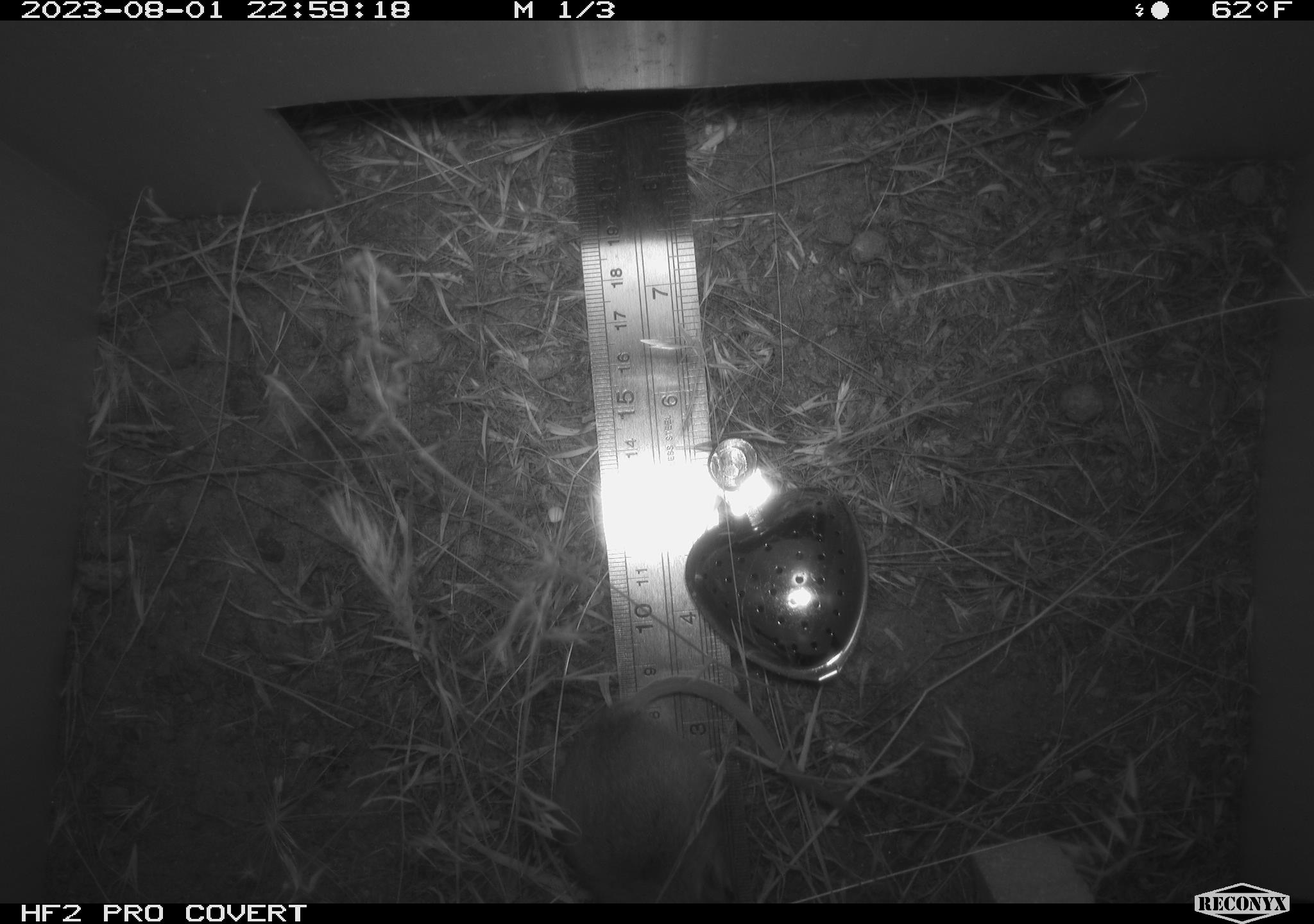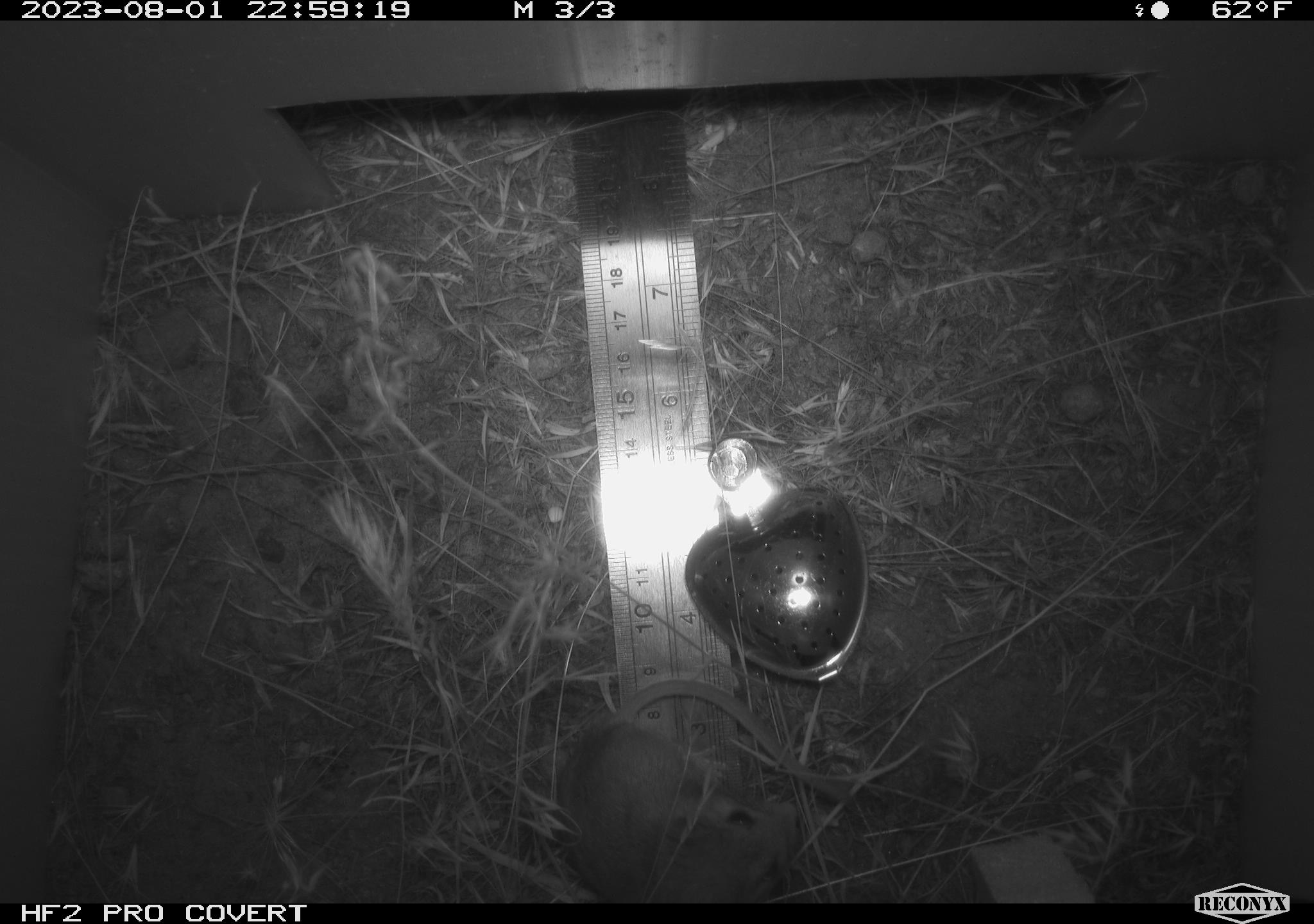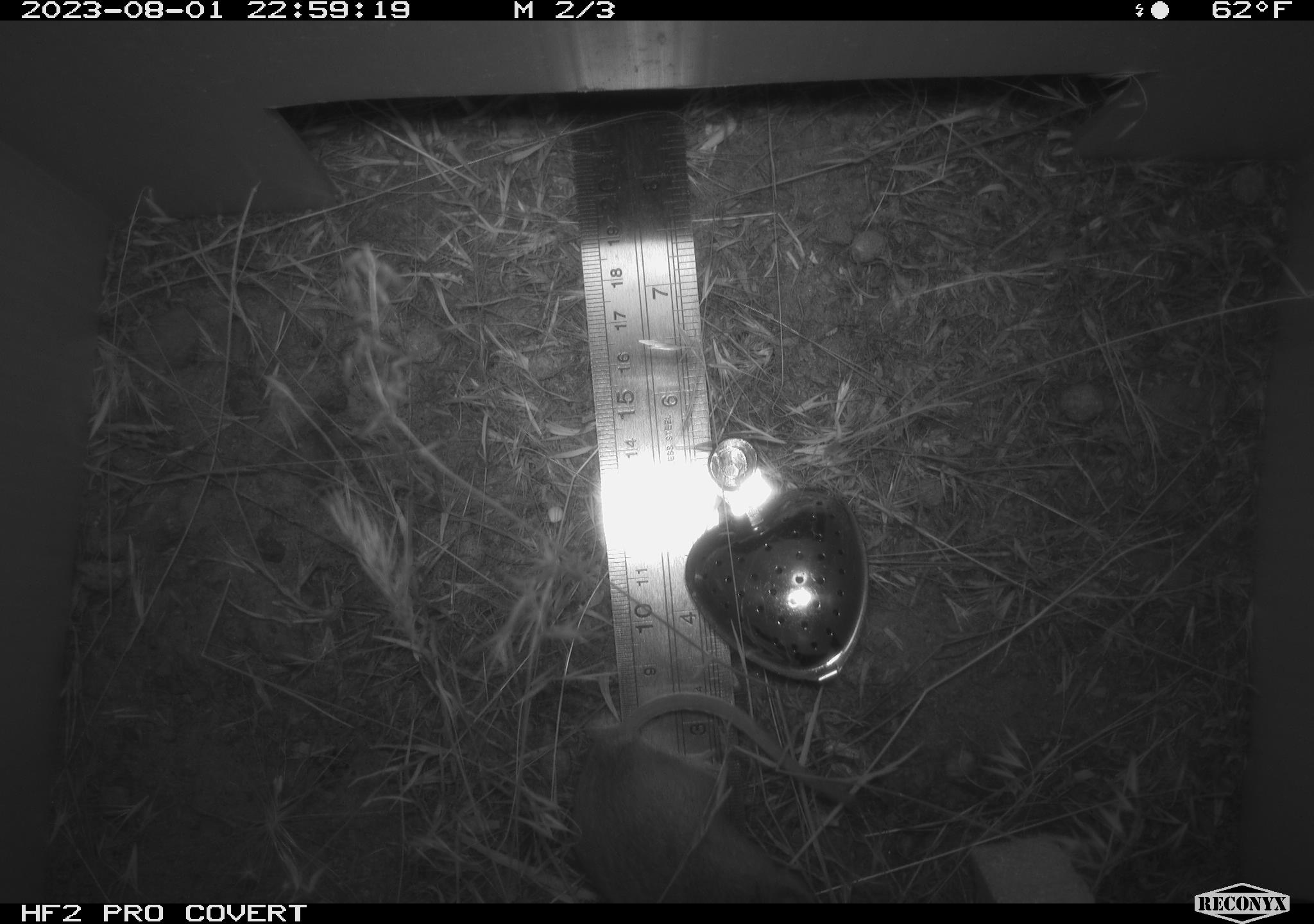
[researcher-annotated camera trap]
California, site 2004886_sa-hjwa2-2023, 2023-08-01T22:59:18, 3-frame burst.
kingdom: Animalia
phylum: Chordata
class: Mammalia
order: Rodentia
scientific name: Rodentia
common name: mouse species